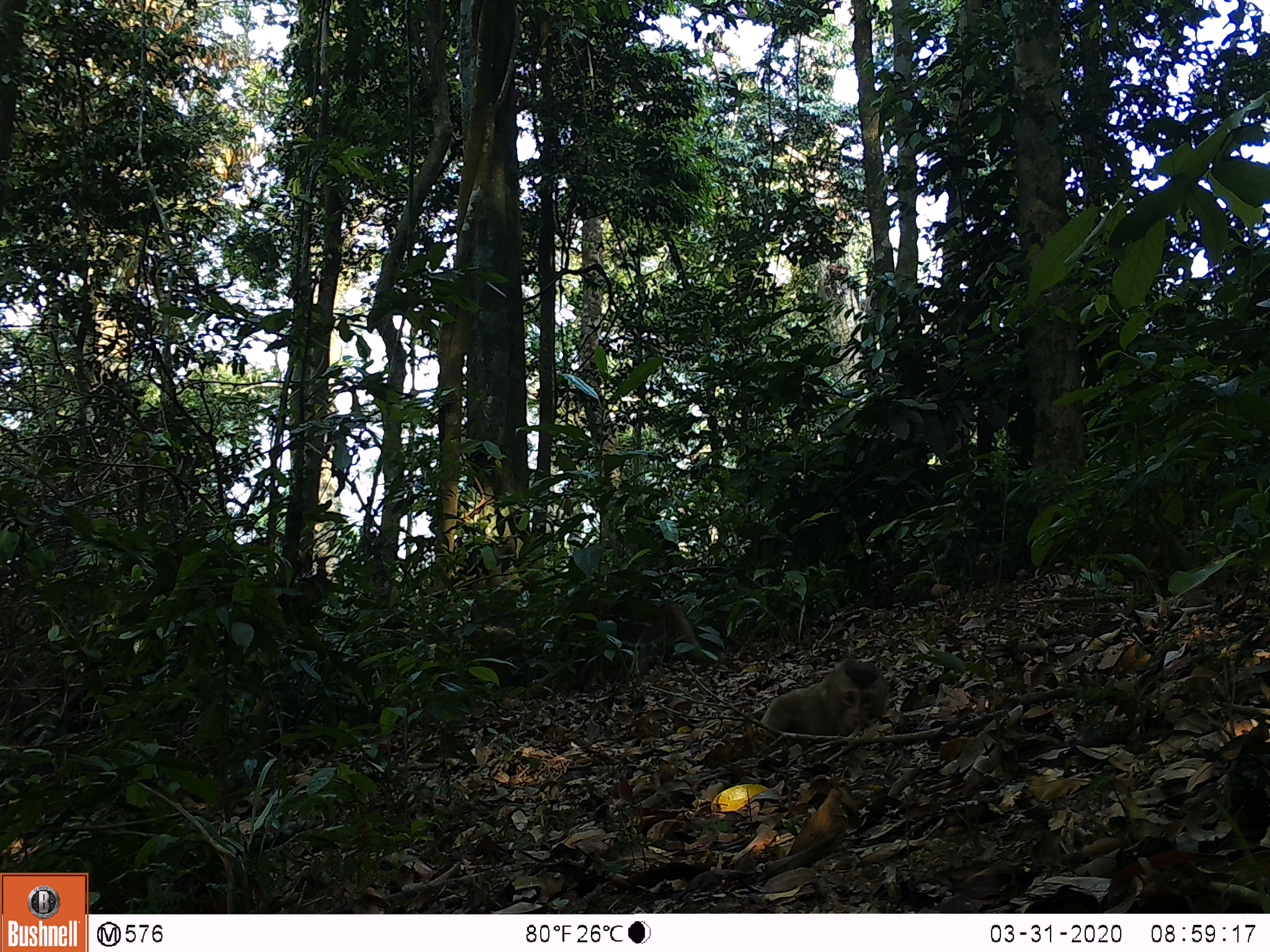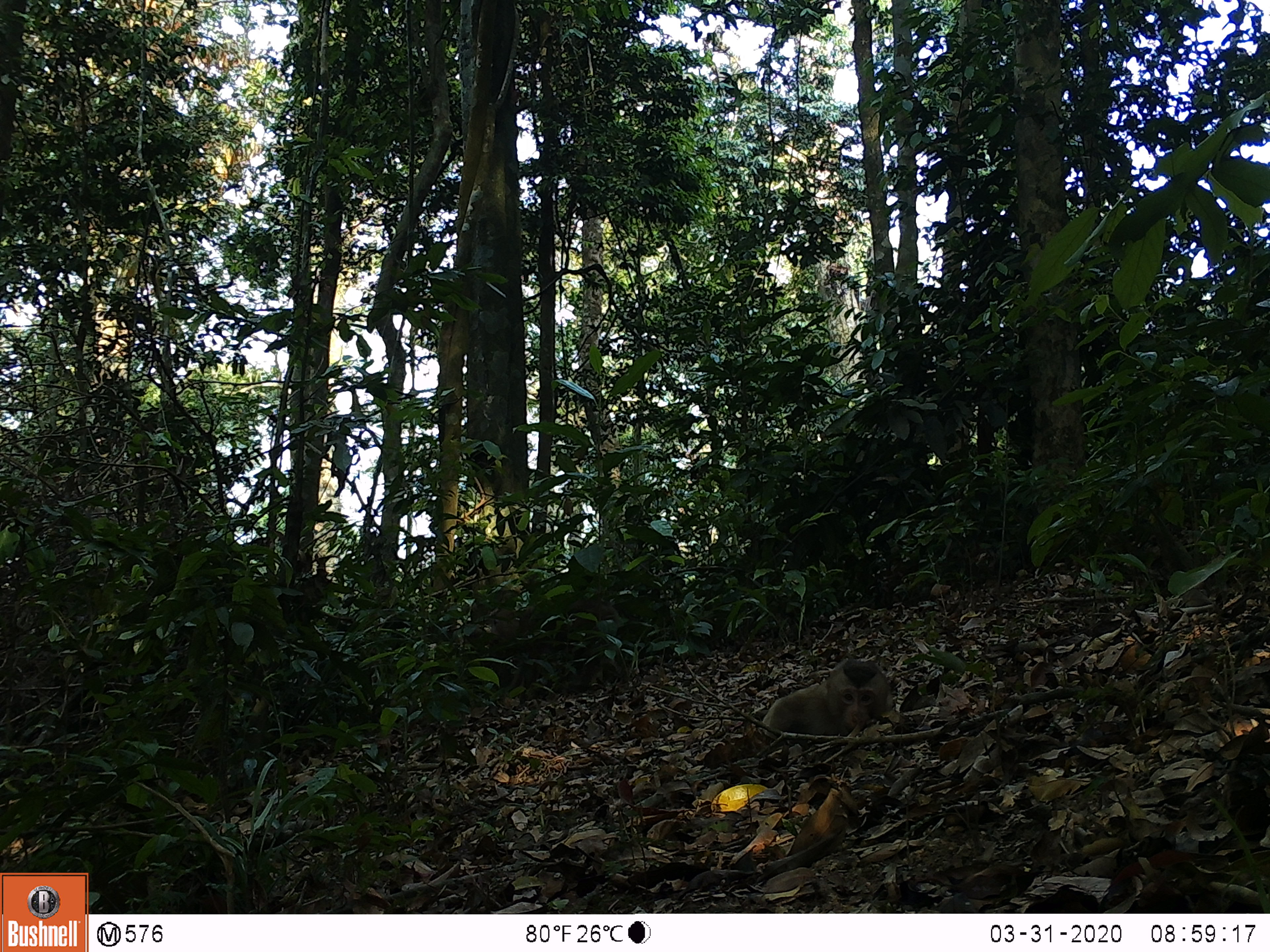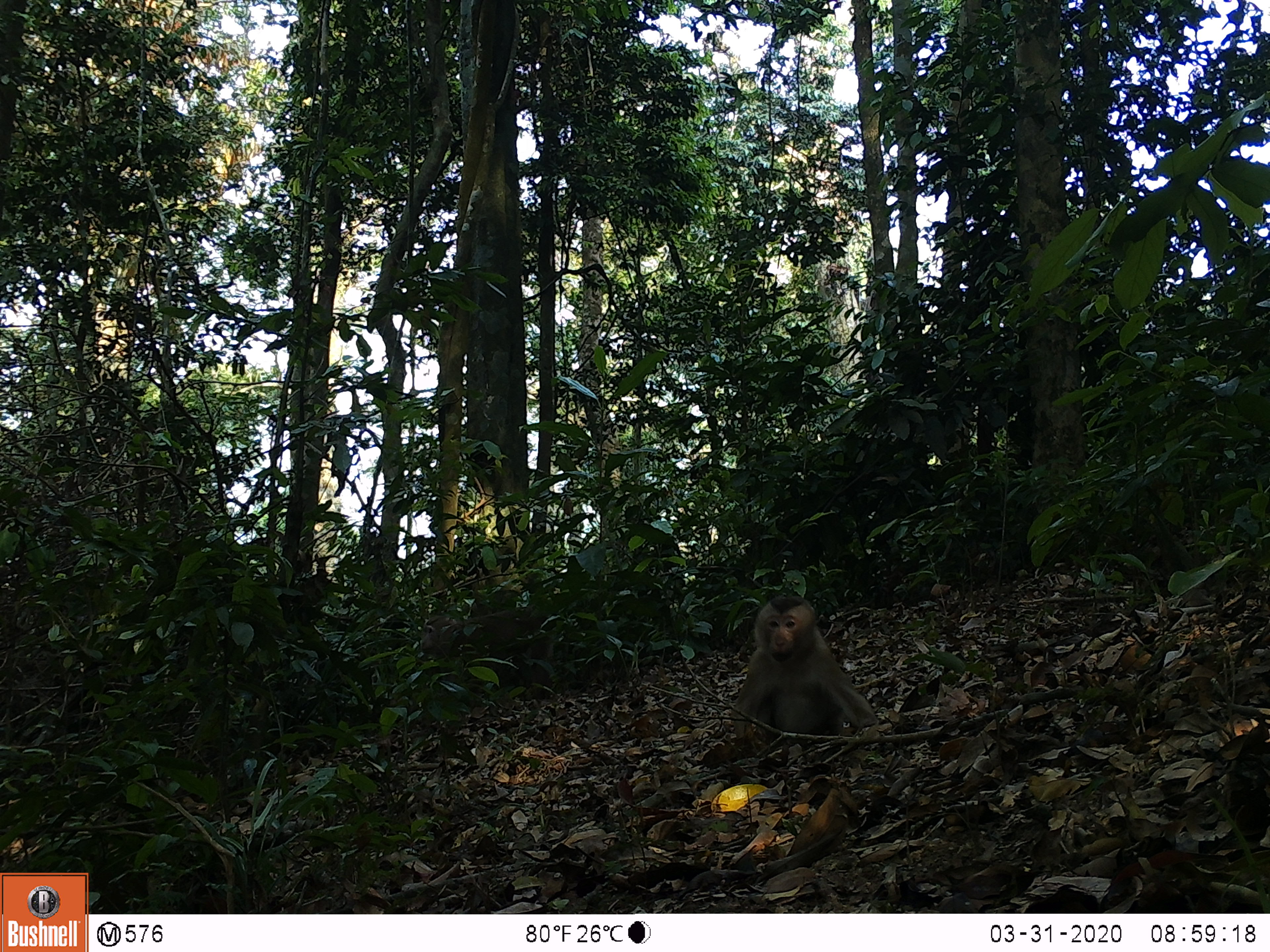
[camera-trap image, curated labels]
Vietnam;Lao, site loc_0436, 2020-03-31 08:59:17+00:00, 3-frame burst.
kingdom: Animalia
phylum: Chordata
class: Mammalia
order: Primates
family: Cercopithecidae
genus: Macaca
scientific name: Macaca nemestrina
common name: pig-tailed macaque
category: pig tailed macaque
Pig tailed macaque (pig-tailed macaque) (Macaca nemestrina). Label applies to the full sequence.